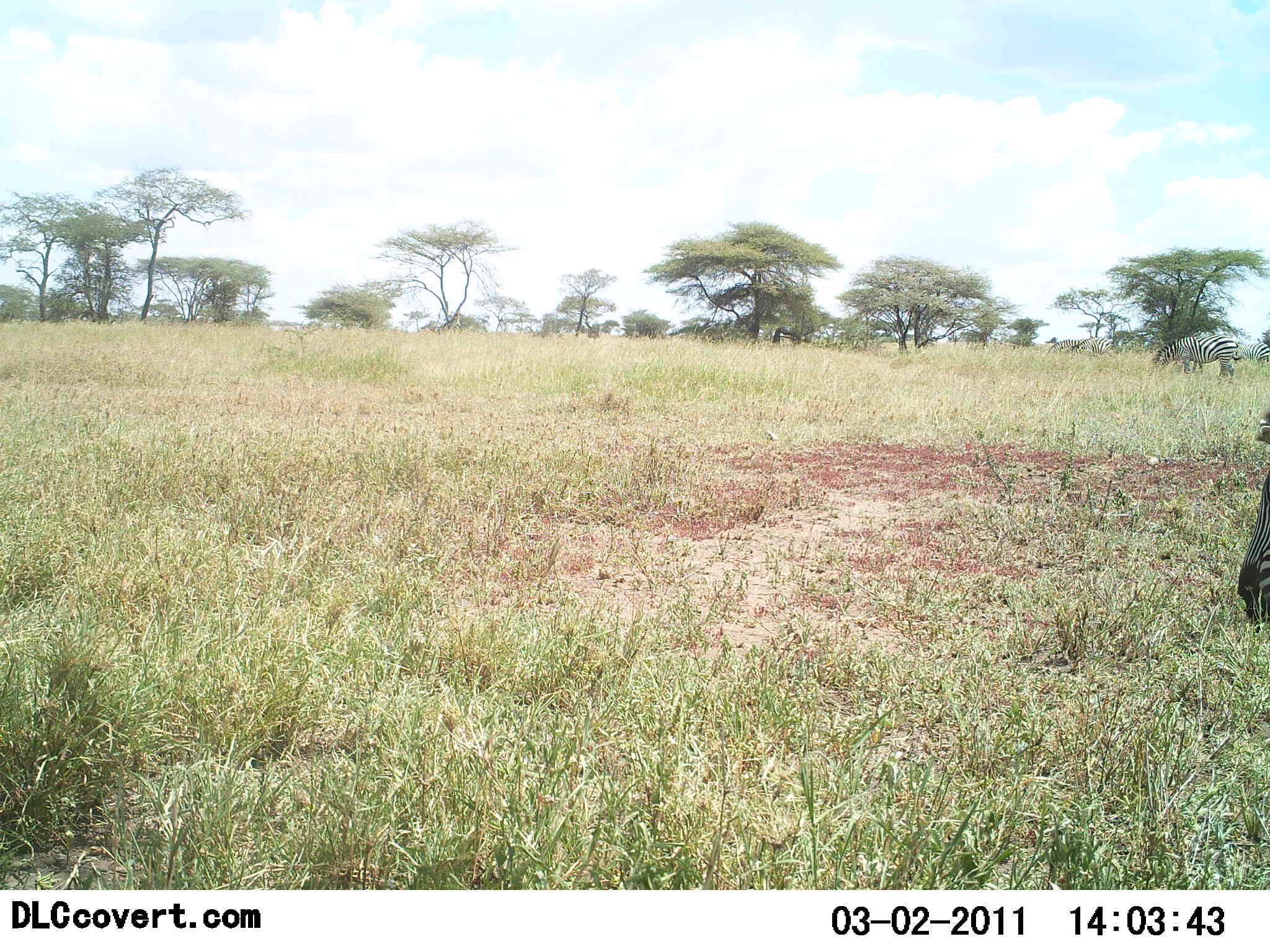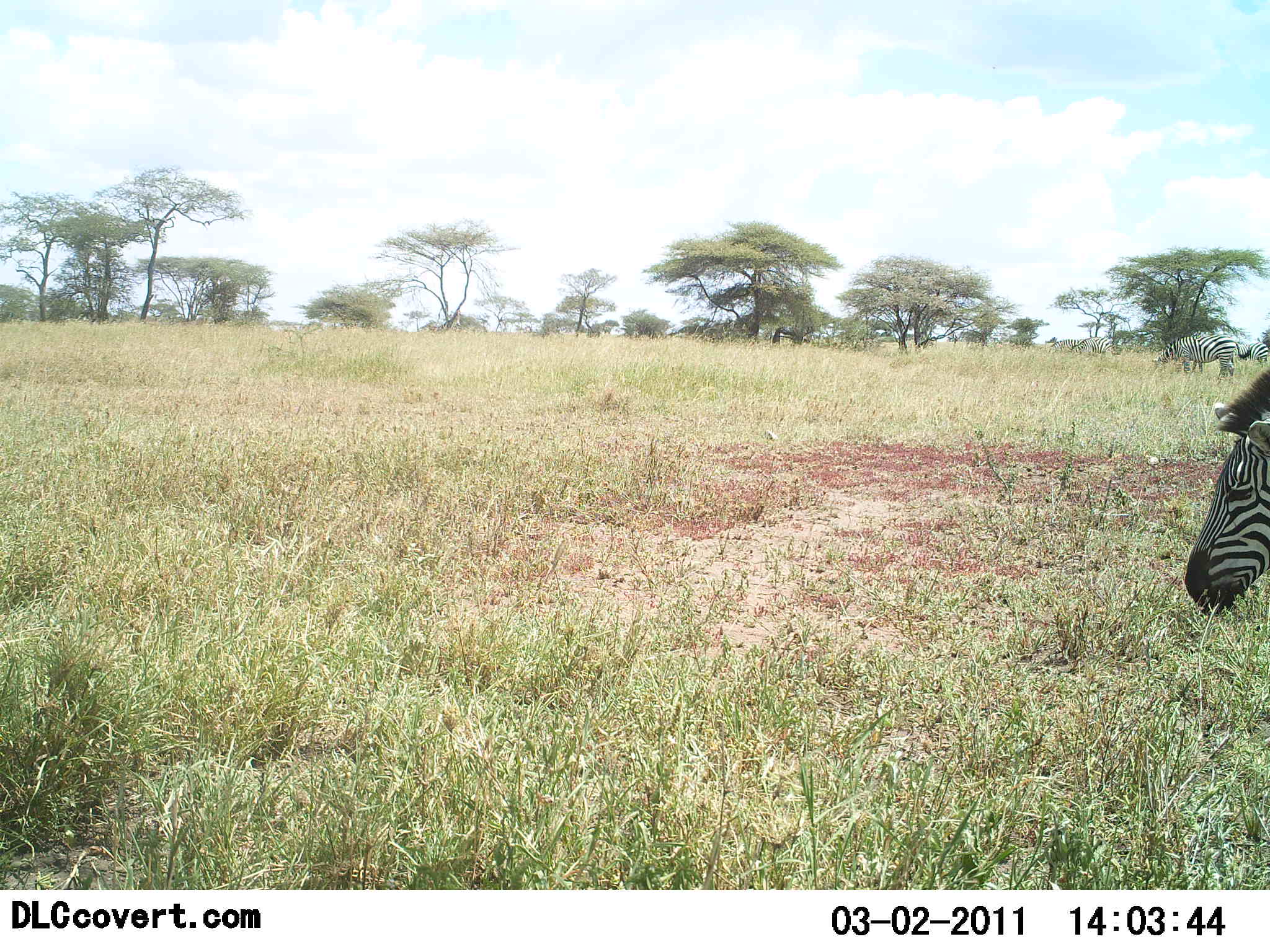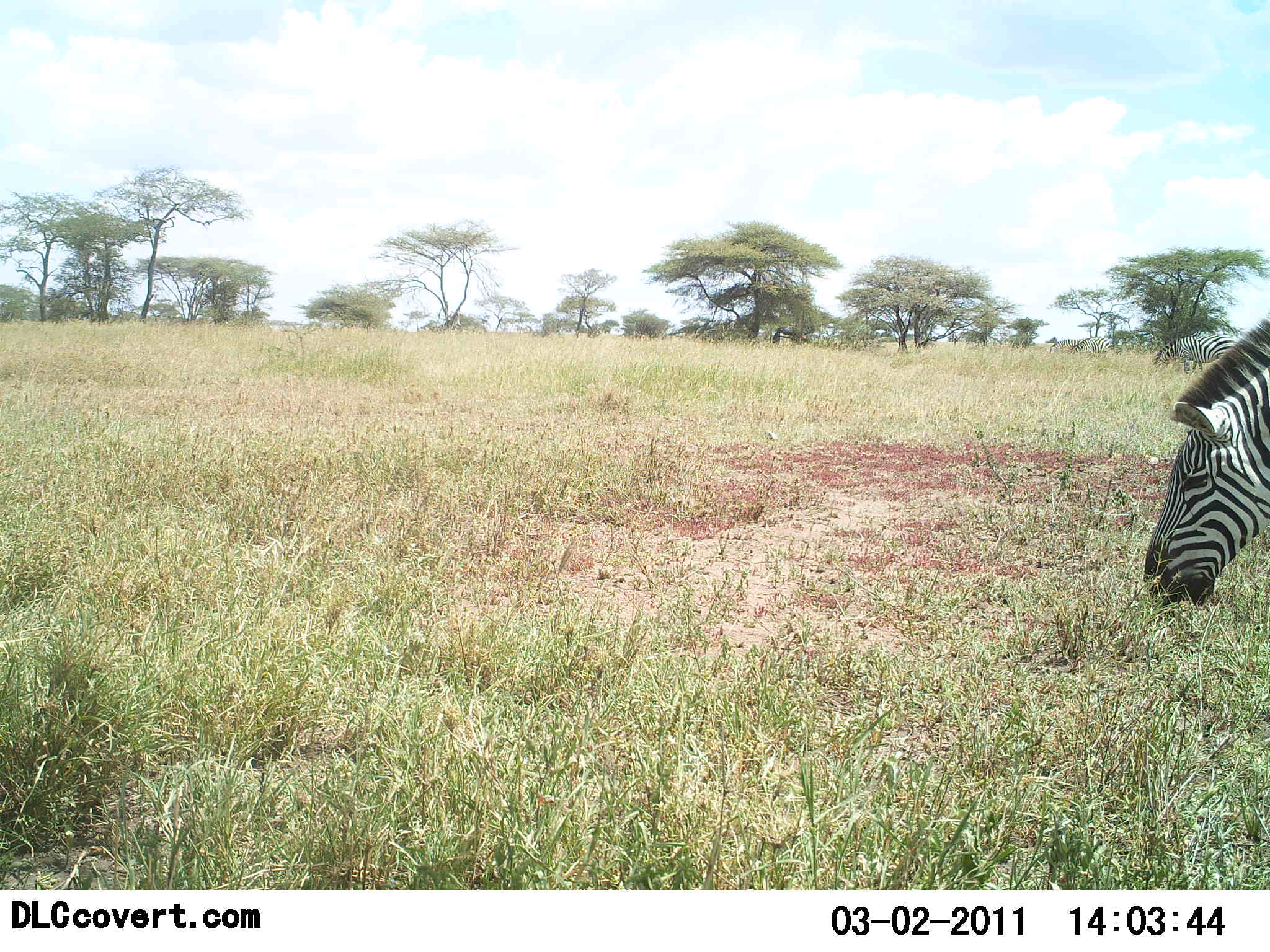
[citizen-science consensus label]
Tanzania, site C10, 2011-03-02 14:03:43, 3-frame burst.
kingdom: Animalia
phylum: Chordata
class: Mammalia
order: Perissodactyla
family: Equidae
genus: Equus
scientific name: Equus quagga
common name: plains zebra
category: zebra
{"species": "zebra (plains zebra) (Equus quagga)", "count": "1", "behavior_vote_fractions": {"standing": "20%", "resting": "0%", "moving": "7%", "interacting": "0%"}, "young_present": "0%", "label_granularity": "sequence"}